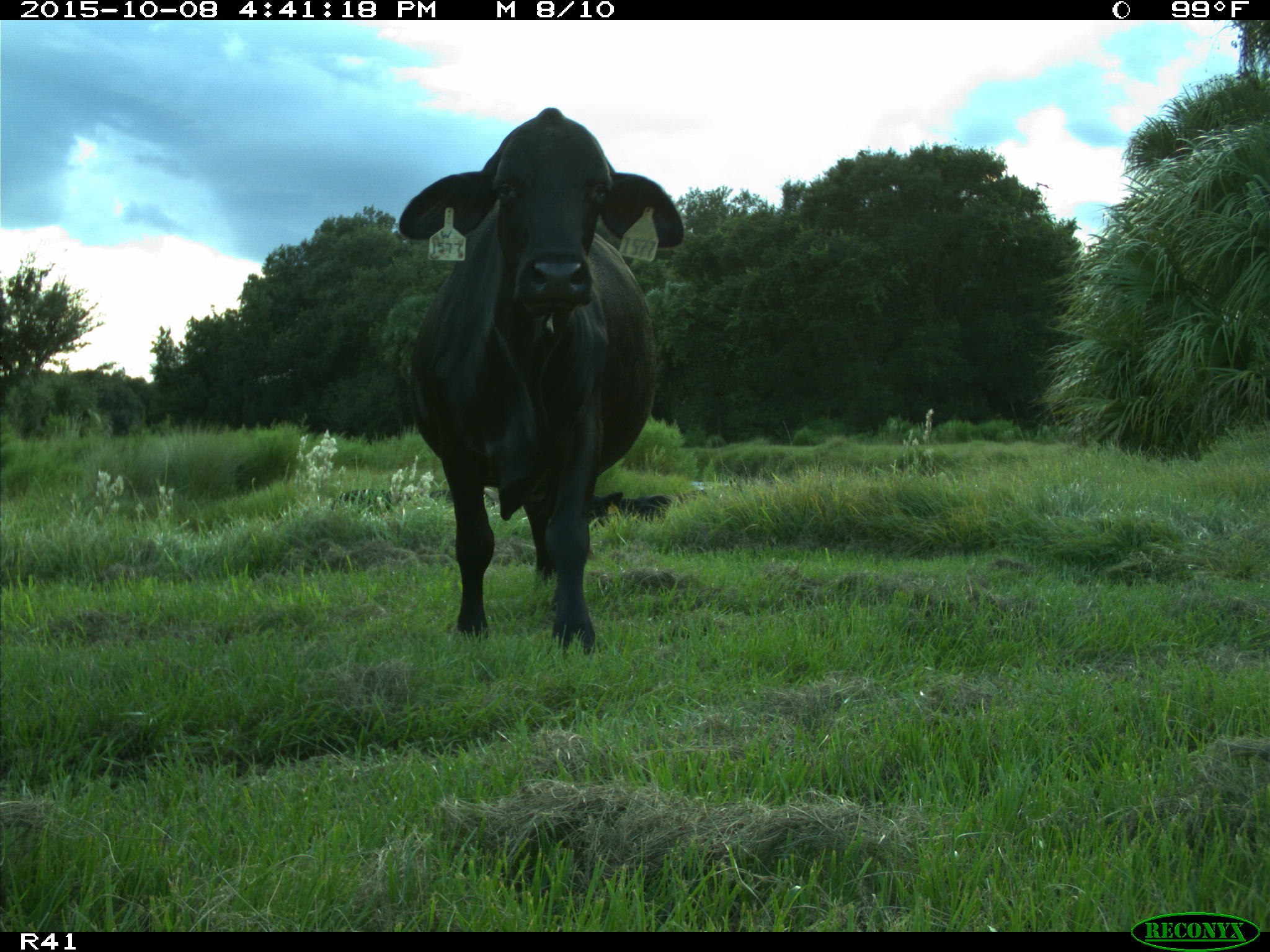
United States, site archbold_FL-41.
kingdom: Animalia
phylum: Chordata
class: Mammalia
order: Artiodactyla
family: Bovidae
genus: Bos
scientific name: Bos taurus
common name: domestic cow